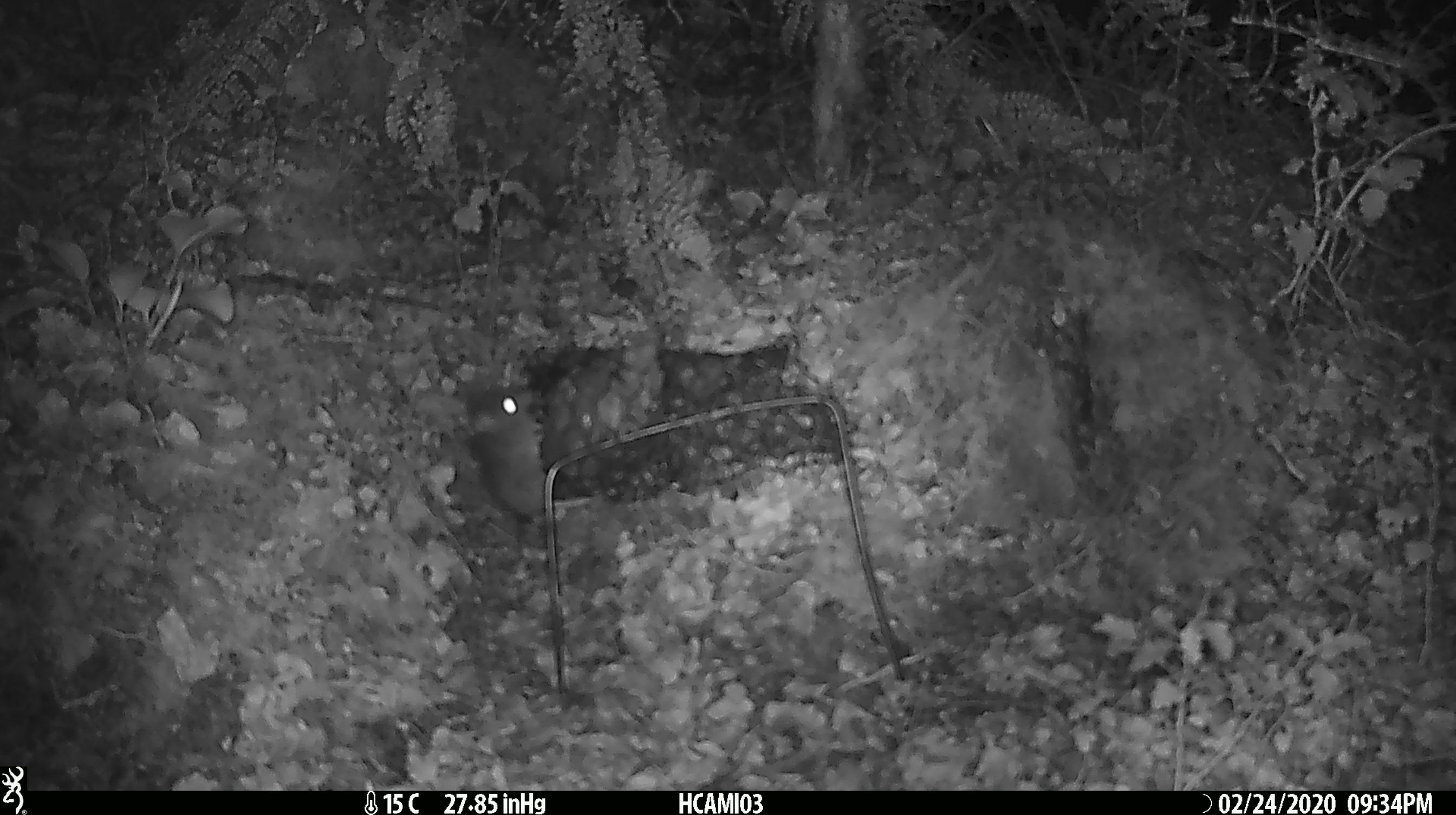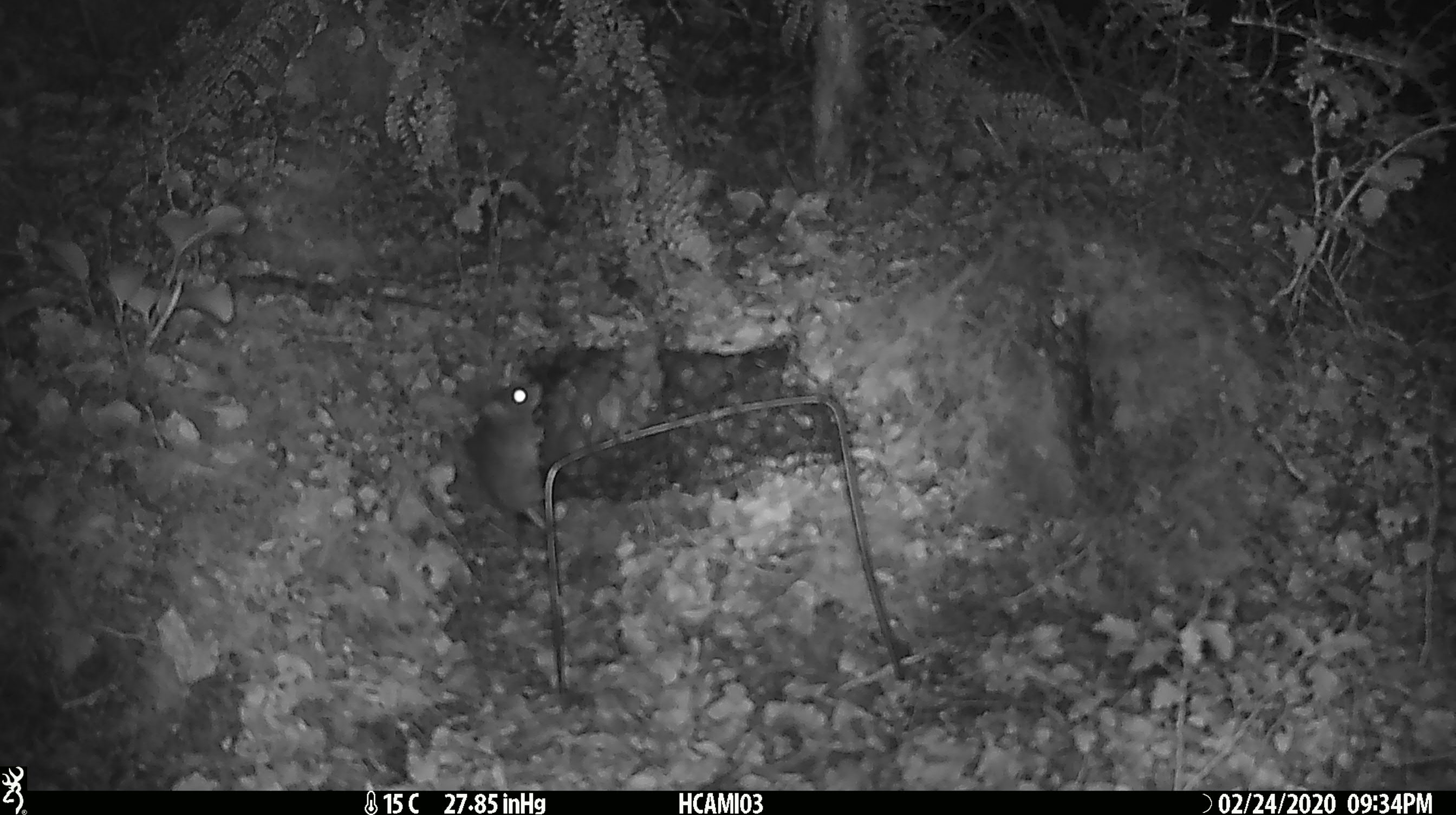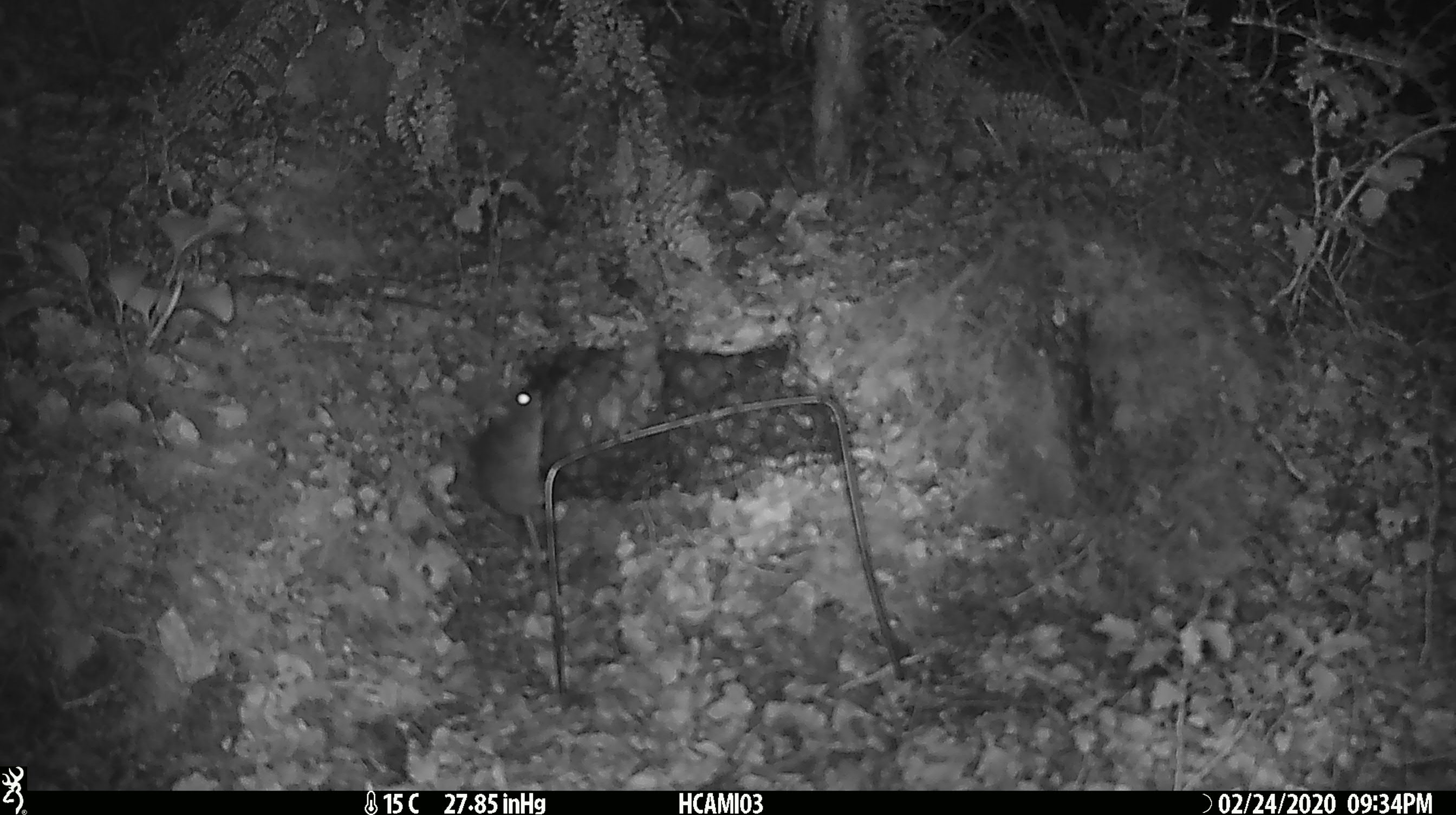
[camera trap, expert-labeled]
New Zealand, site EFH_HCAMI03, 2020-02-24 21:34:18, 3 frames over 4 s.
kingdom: Animalia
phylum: Chordata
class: Mammalia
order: Rodentia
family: Muridae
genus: Mus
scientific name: Mus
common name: mouse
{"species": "mouse (Mus)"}